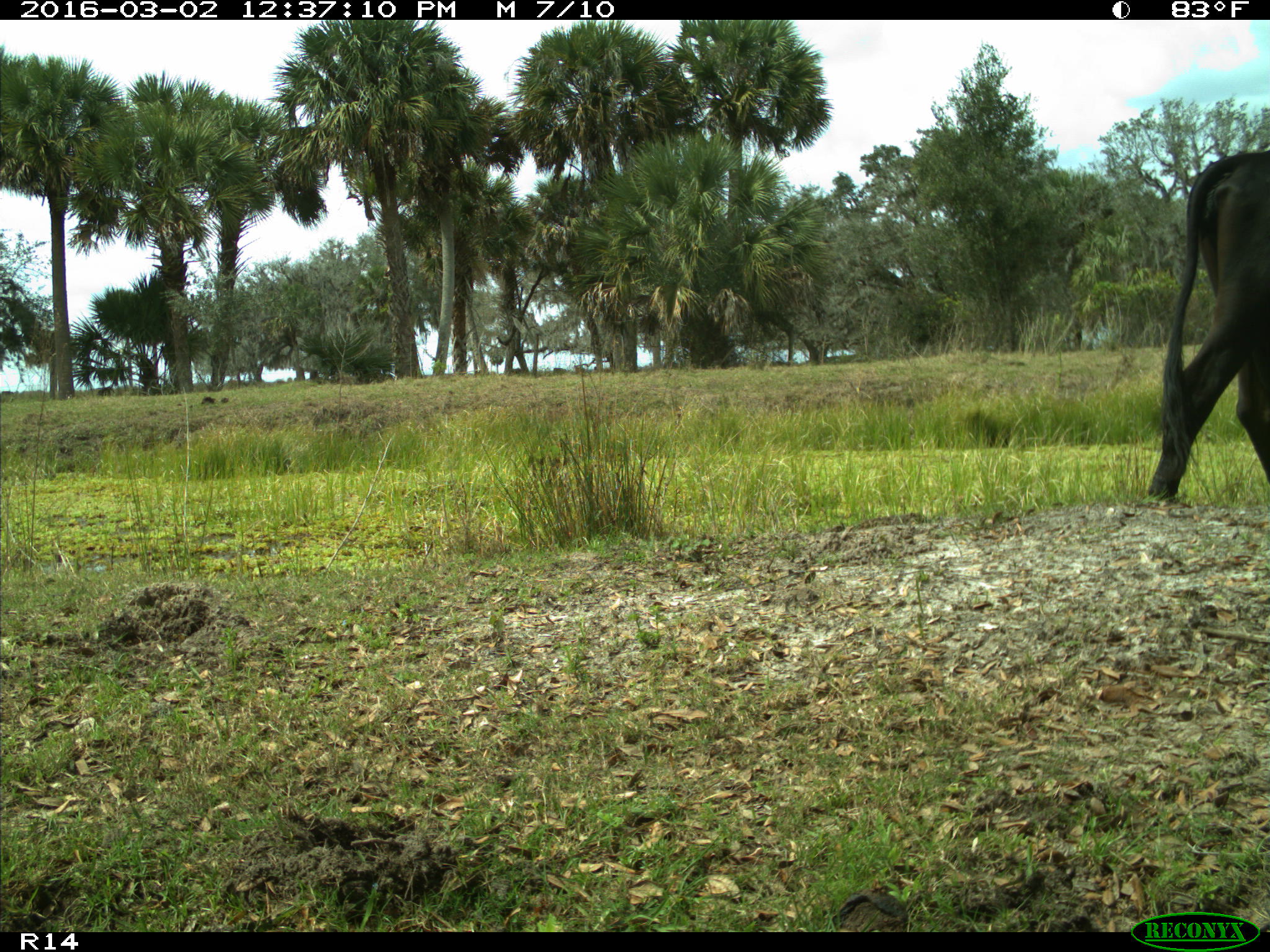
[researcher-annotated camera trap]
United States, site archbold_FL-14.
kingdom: Animalia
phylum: Chordata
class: Mammalia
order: Artiodactyla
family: Bovidae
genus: Bos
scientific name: Bos taurus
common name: domestic cow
Bos taurus (domestic cow).